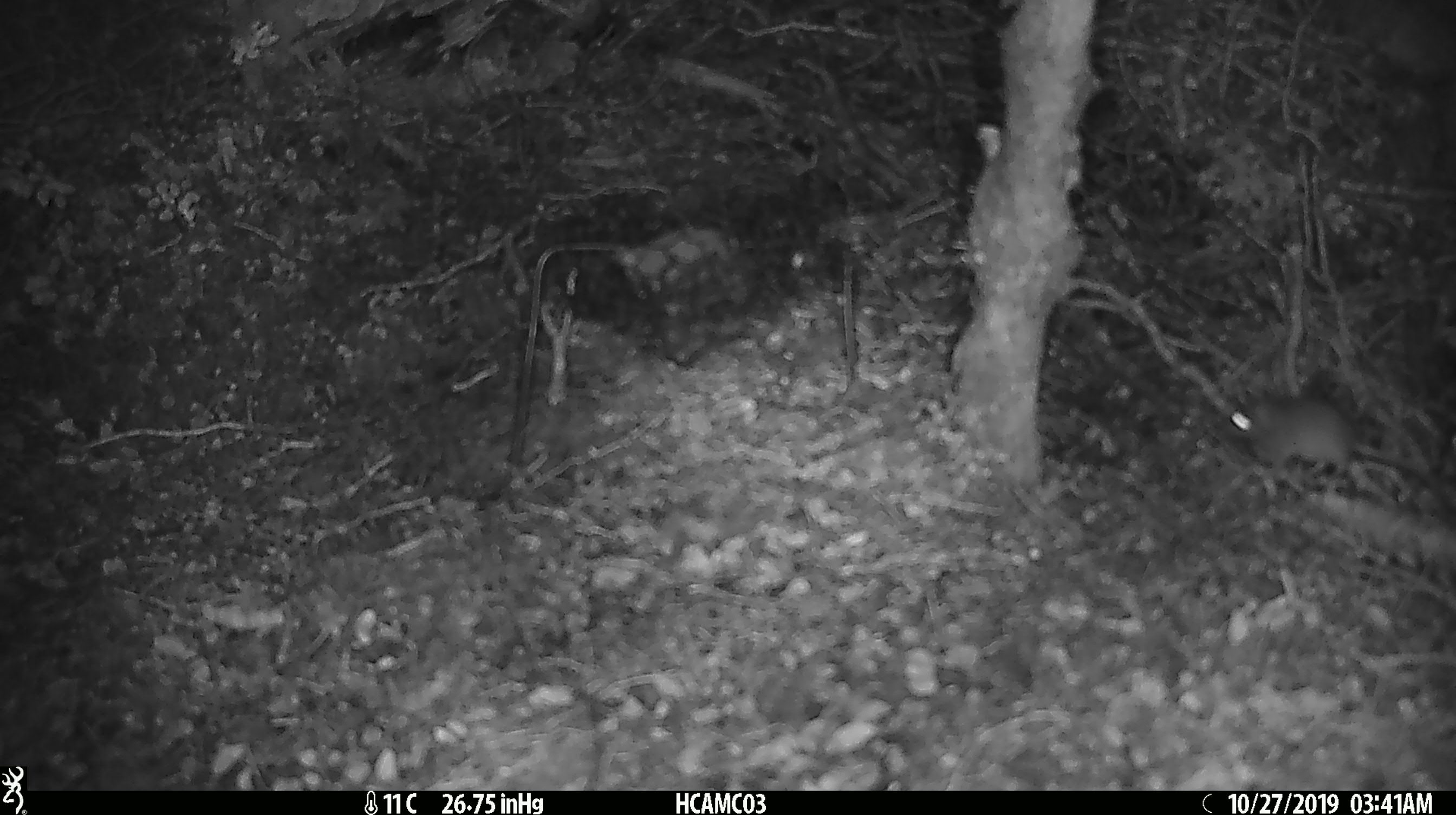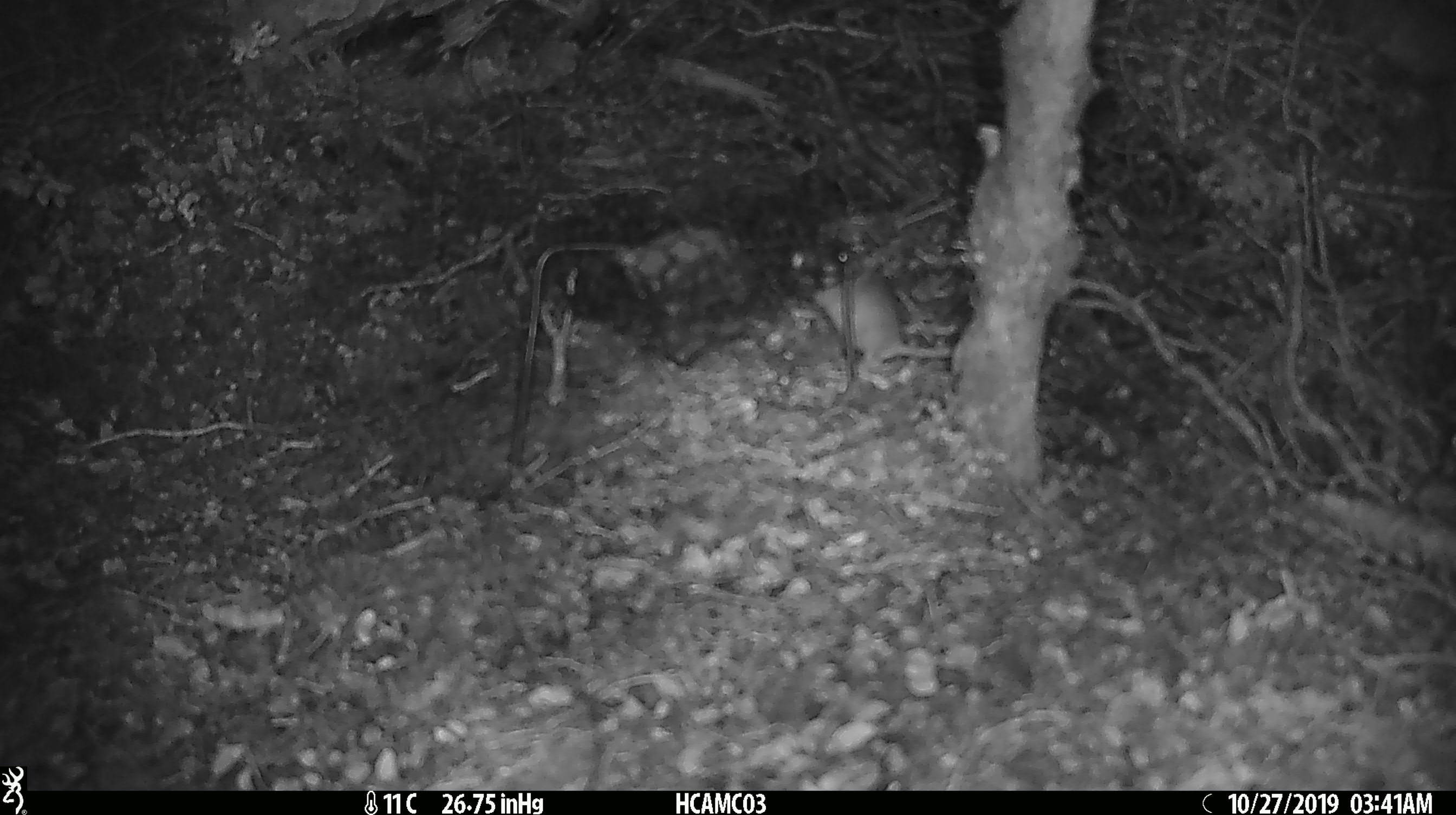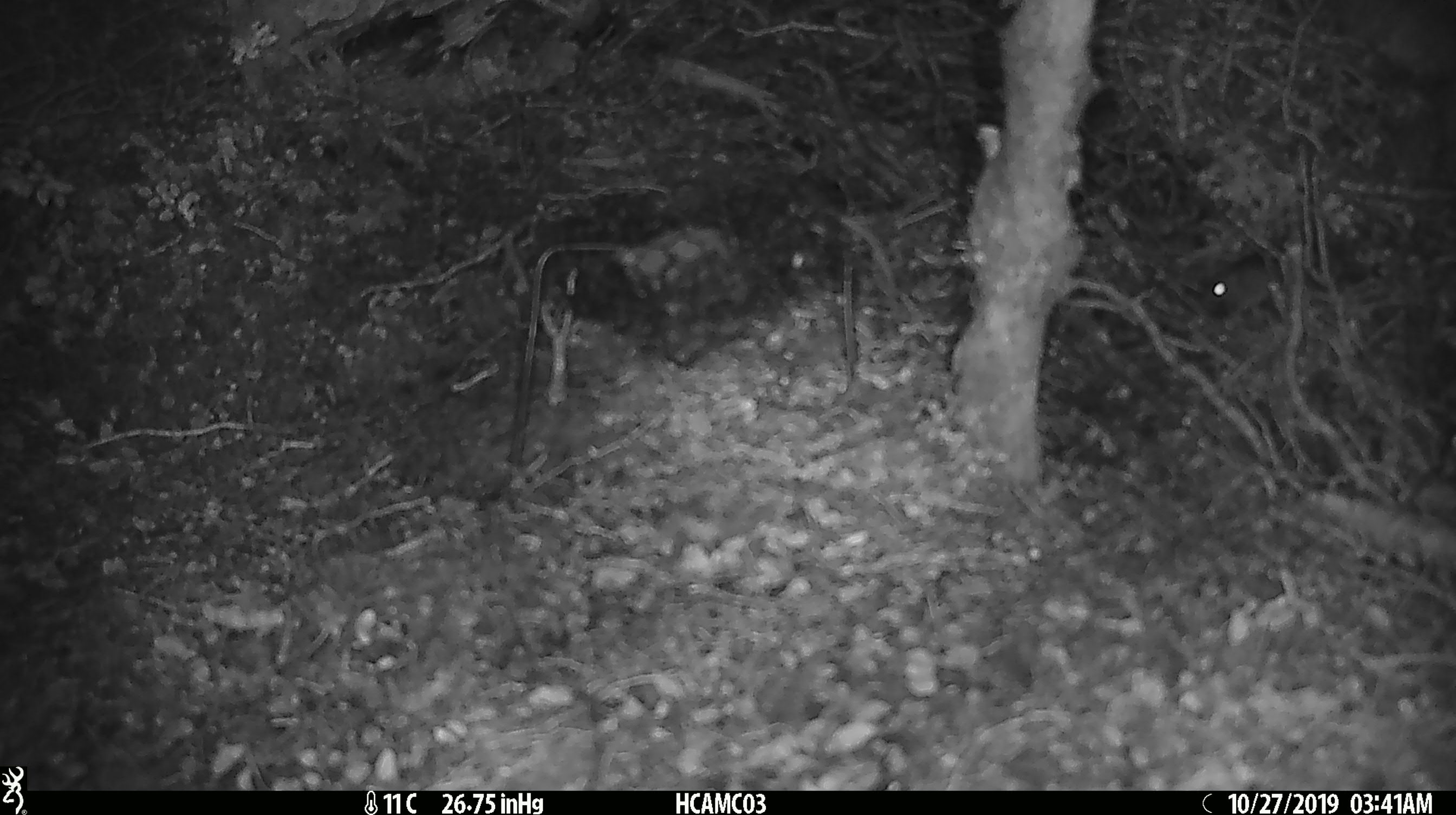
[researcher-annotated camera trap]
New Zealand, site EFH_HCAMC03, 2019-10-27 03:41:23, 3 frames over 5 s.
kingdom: Animalia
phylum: Chordata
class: Mammalia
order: Rodentia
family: Muridae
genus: Mus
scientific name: Mus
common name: mouse